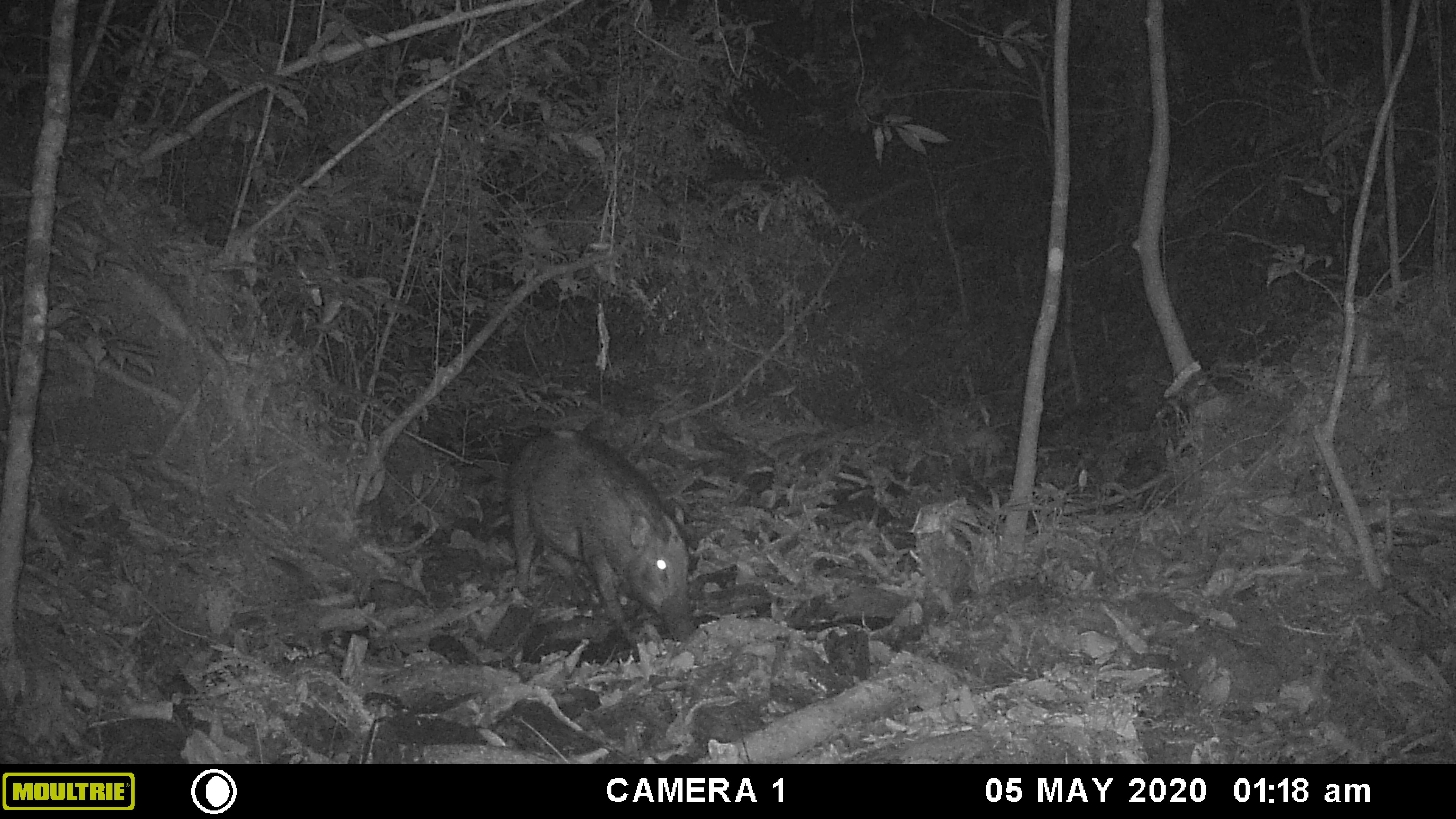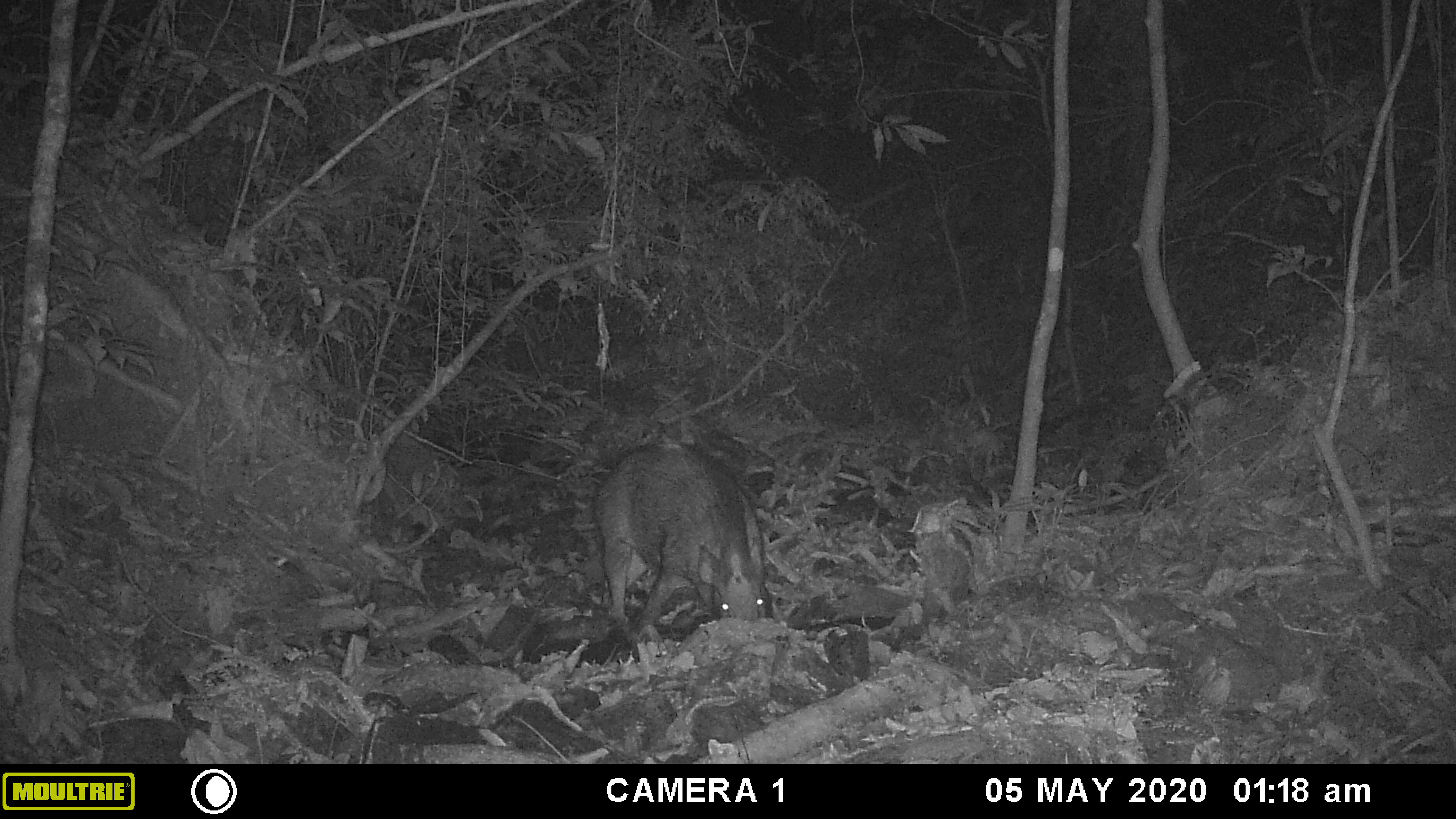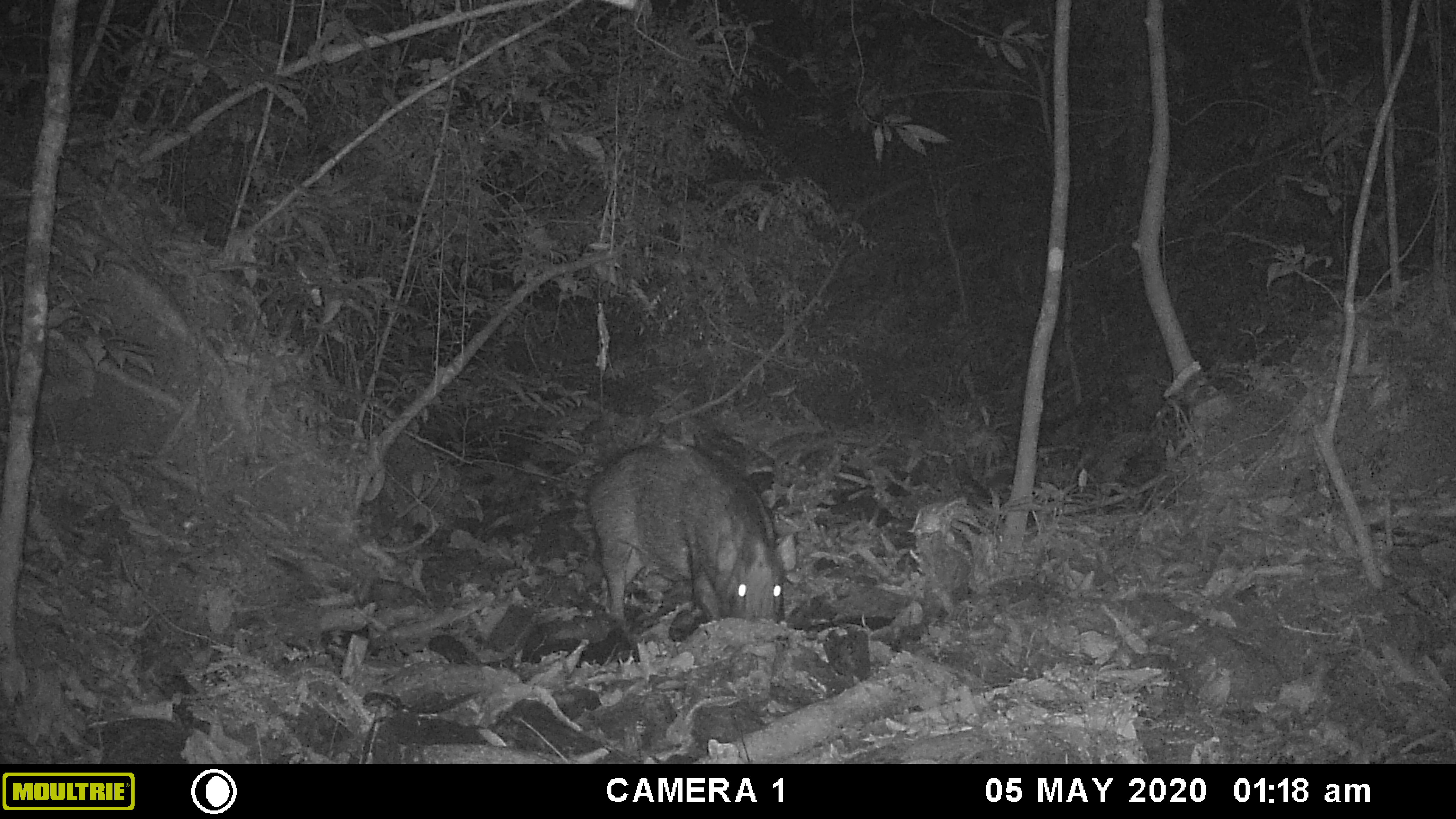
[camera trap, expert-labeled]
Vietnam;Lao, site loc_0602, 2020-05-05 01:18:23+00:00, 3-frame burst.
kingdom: Animalia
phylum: Chordata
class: Mammalia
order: Artiodactyla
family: Suidae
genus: Sus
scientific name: Sus scrofa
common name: eurasian wild pig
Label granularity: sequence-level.